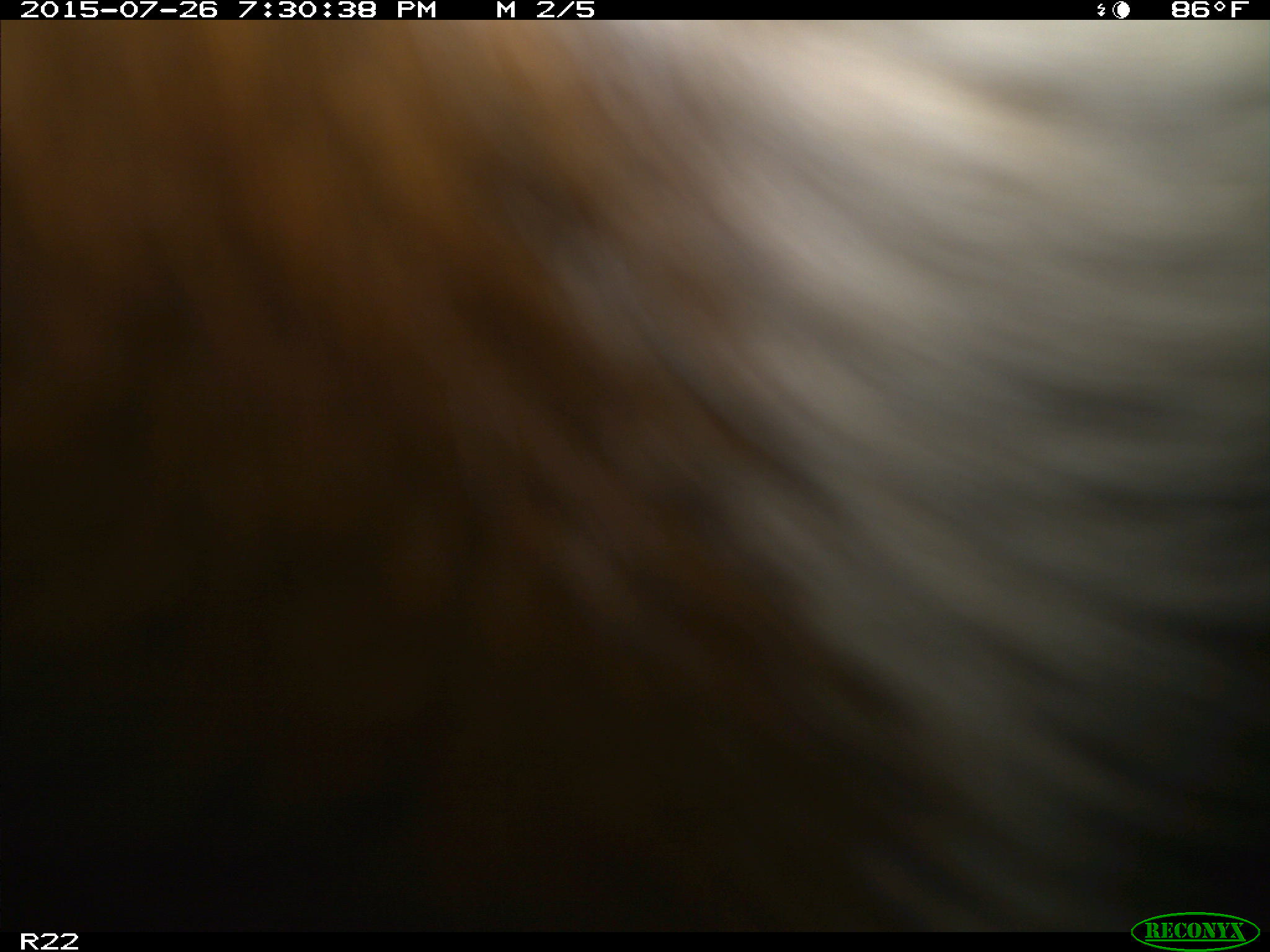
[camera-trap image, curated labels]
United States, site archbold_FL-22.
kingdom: Animalia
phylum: Chordata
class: Mammalia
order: Artiodactyla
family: Bovidae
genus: Bos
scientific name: Bos taurus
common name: domestic cow